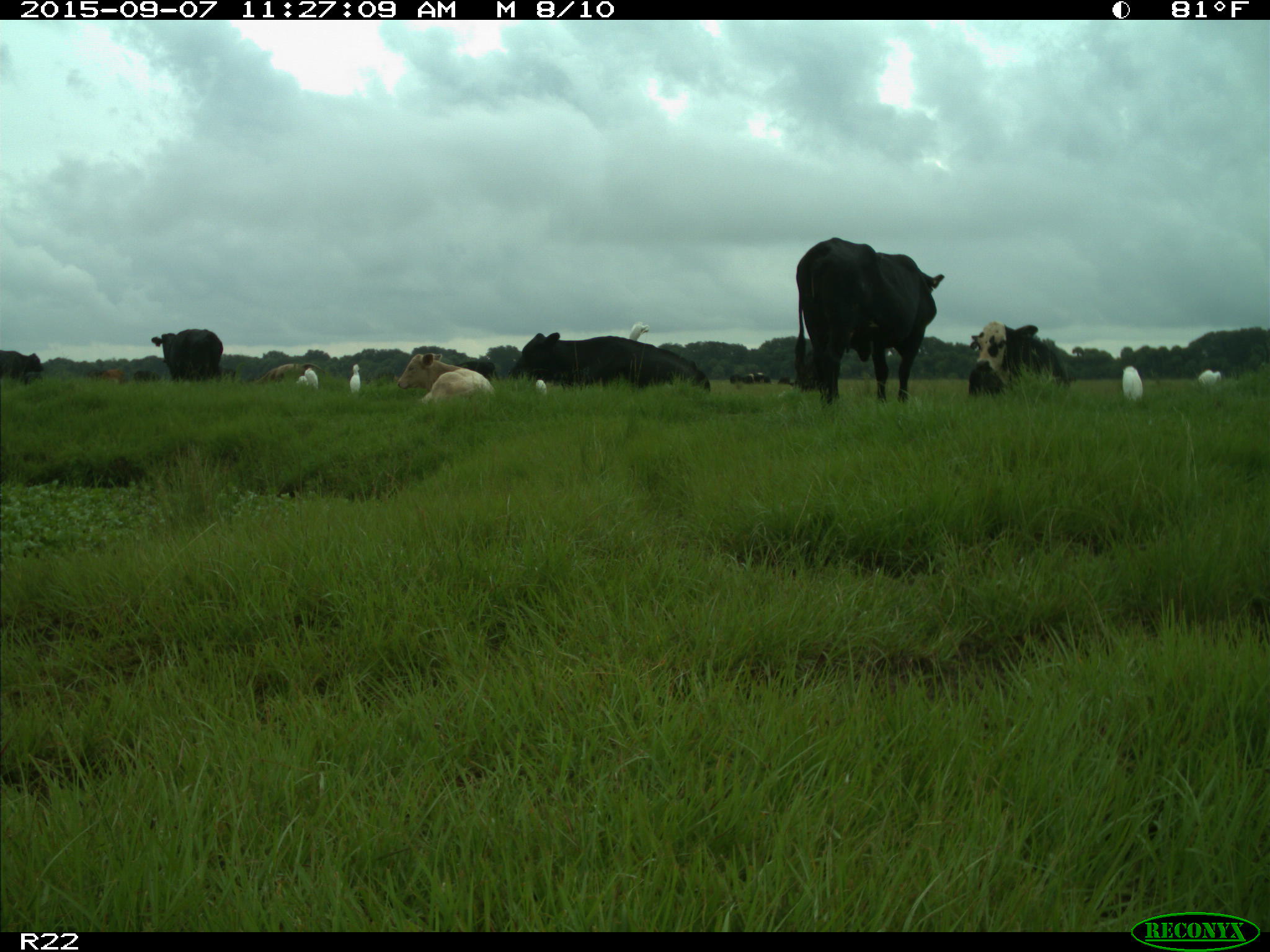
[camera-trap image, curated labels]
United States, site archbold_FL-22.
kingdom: Animalia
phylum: Chordata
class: Mammalia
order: Artiodactyla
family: Bovidae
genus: Bos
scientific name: Bos taurus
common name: domestic cow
Bos taurus (domestic cow).